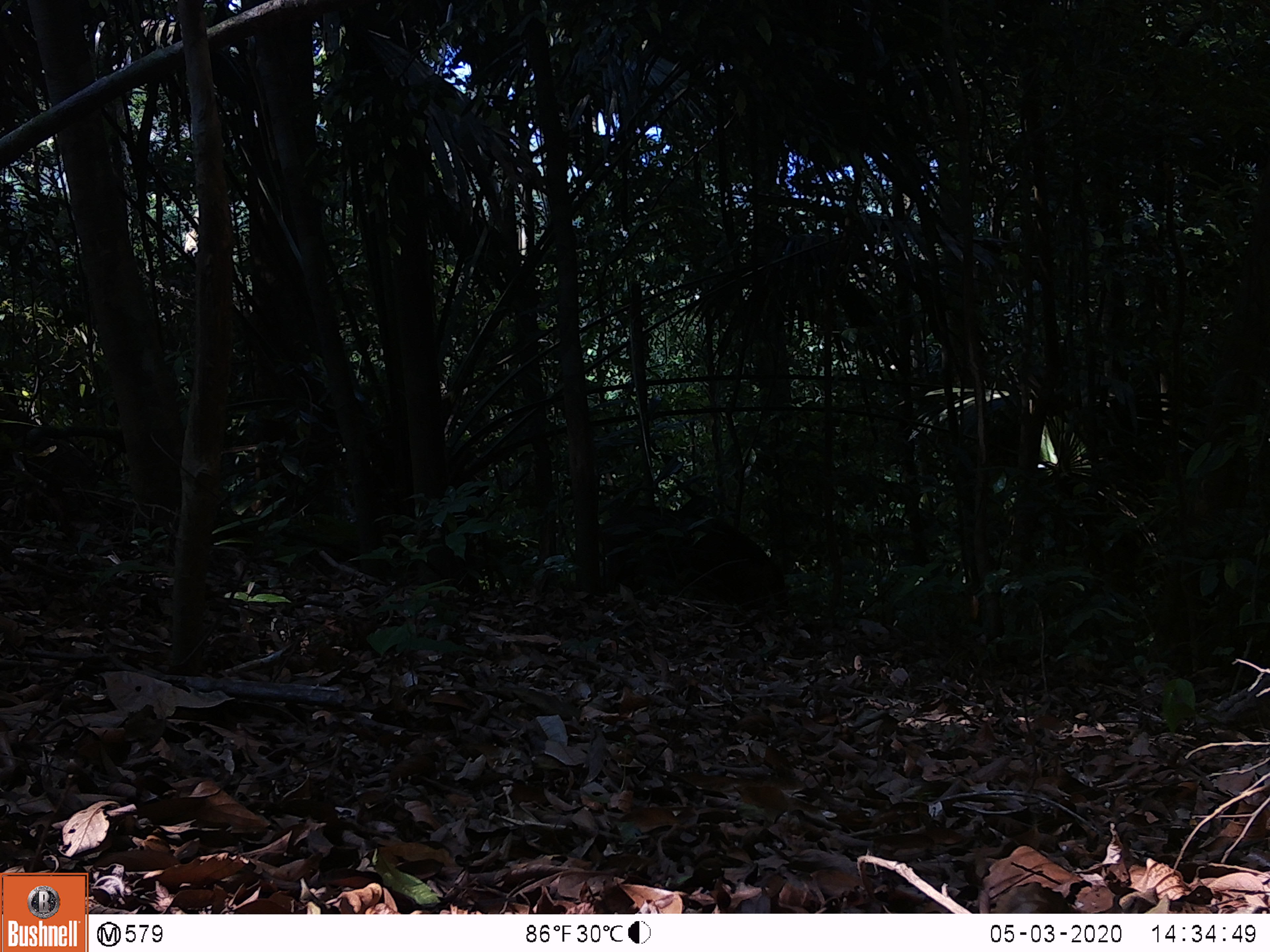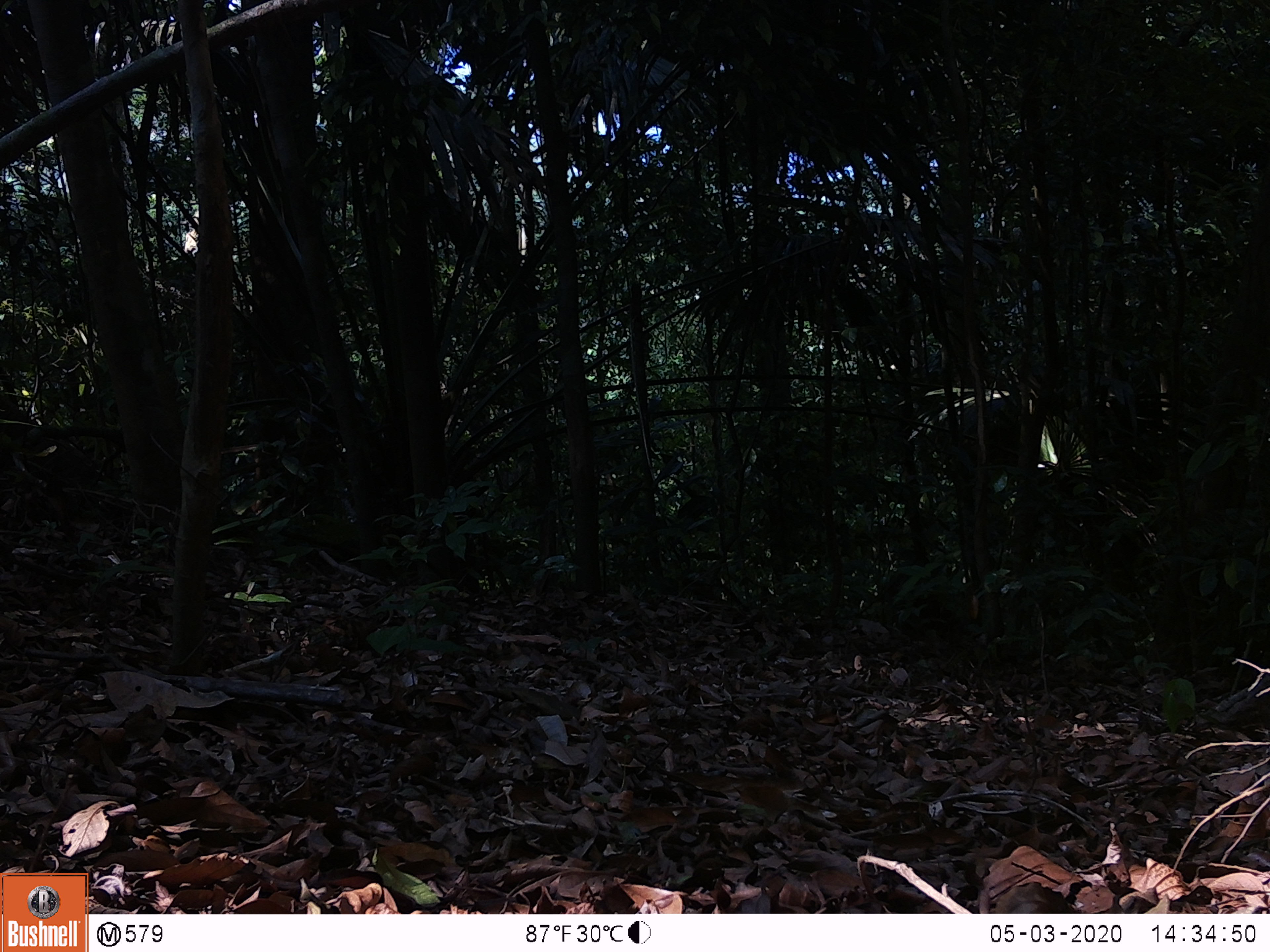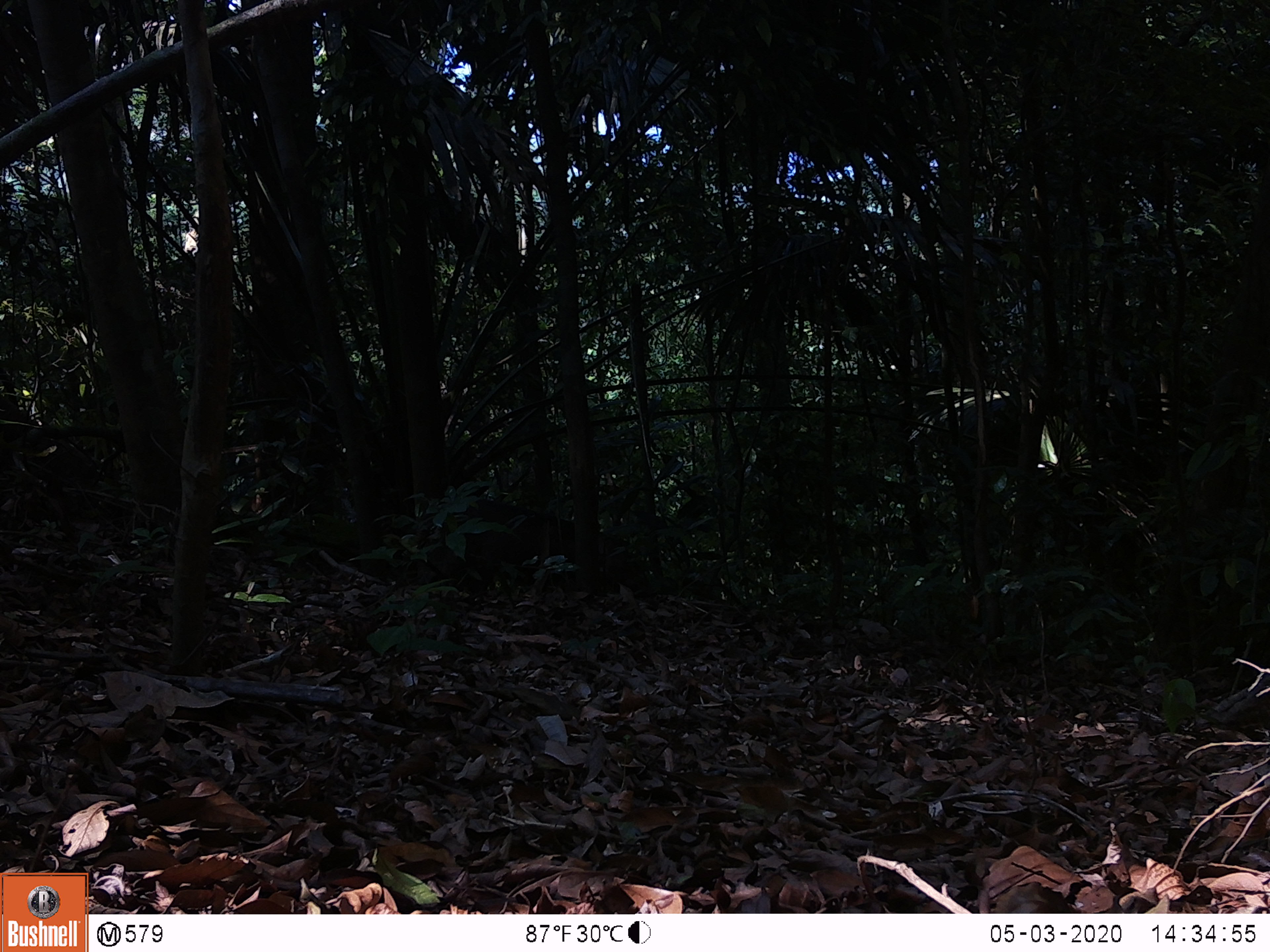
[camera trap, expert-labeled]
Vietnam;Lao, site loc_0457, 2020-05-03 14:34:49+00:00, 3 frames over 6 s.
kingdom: Animalia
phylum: Chordata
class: Mammalia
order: Artiodactyla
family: Suidae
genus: Sus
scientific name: Sus scrofa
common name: eurasian wild pig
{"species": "eurasian wild pig (Sus scrofa)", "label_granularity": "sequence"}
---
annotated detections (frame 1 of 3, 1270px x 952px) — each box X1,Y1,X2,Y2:
eurasian wild pig: 599,501,789,607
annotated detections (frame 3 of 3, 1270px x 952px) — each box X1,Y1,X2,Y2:
eurasian wild pig: 441,496,648,594